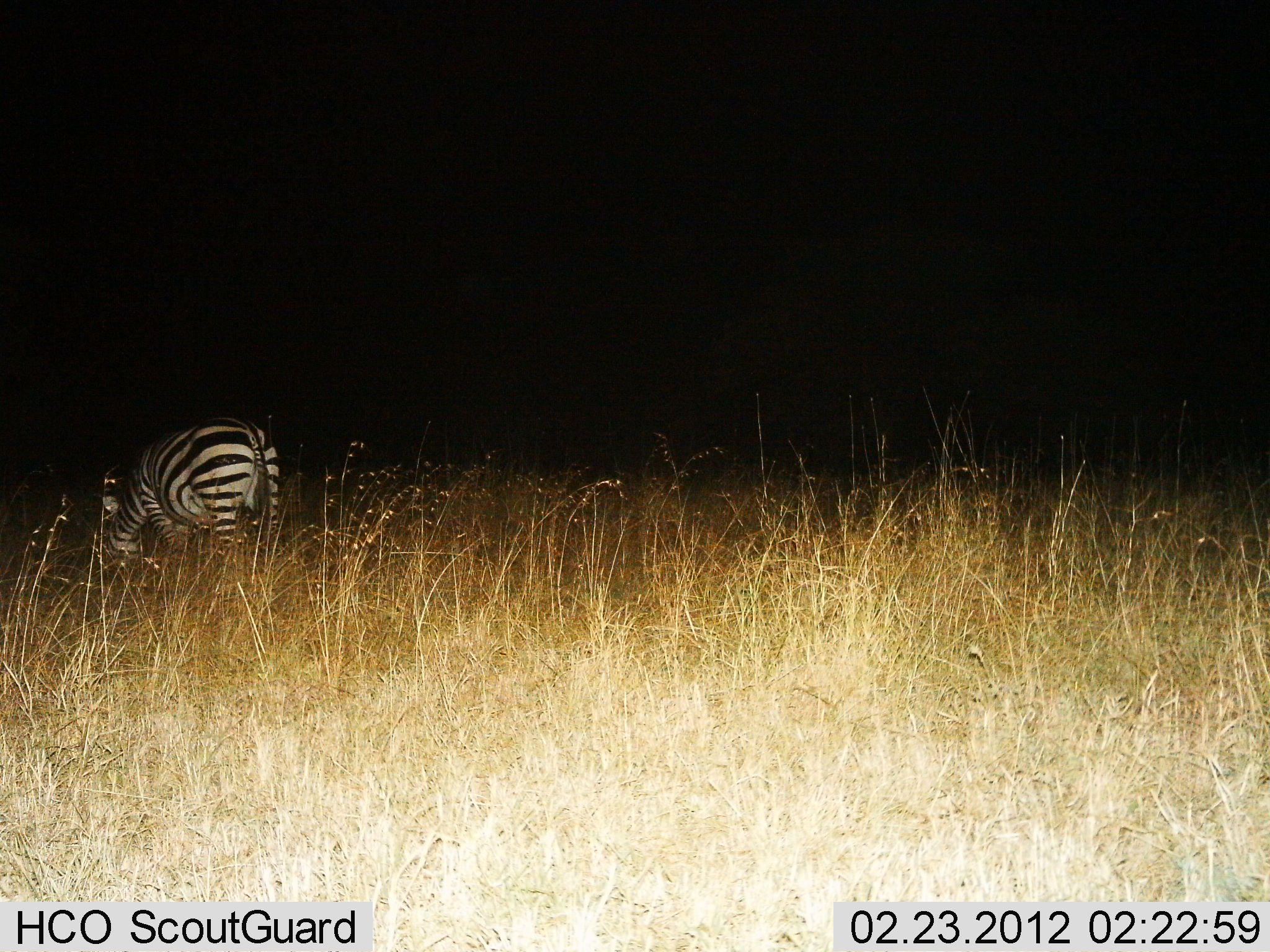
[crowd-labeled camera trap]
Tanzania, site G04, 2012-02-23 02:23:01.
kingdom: Animalia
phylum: Chordata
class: Mammalia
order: Perissodactyla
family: Equidae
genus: Equus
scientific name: Equus quagga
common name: plains zebra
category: zebra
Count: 1.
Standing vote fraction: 38%.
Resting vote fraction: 0%.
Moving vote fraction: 12%.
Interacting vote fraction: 0%.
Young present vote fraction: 0%.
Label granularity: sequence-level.